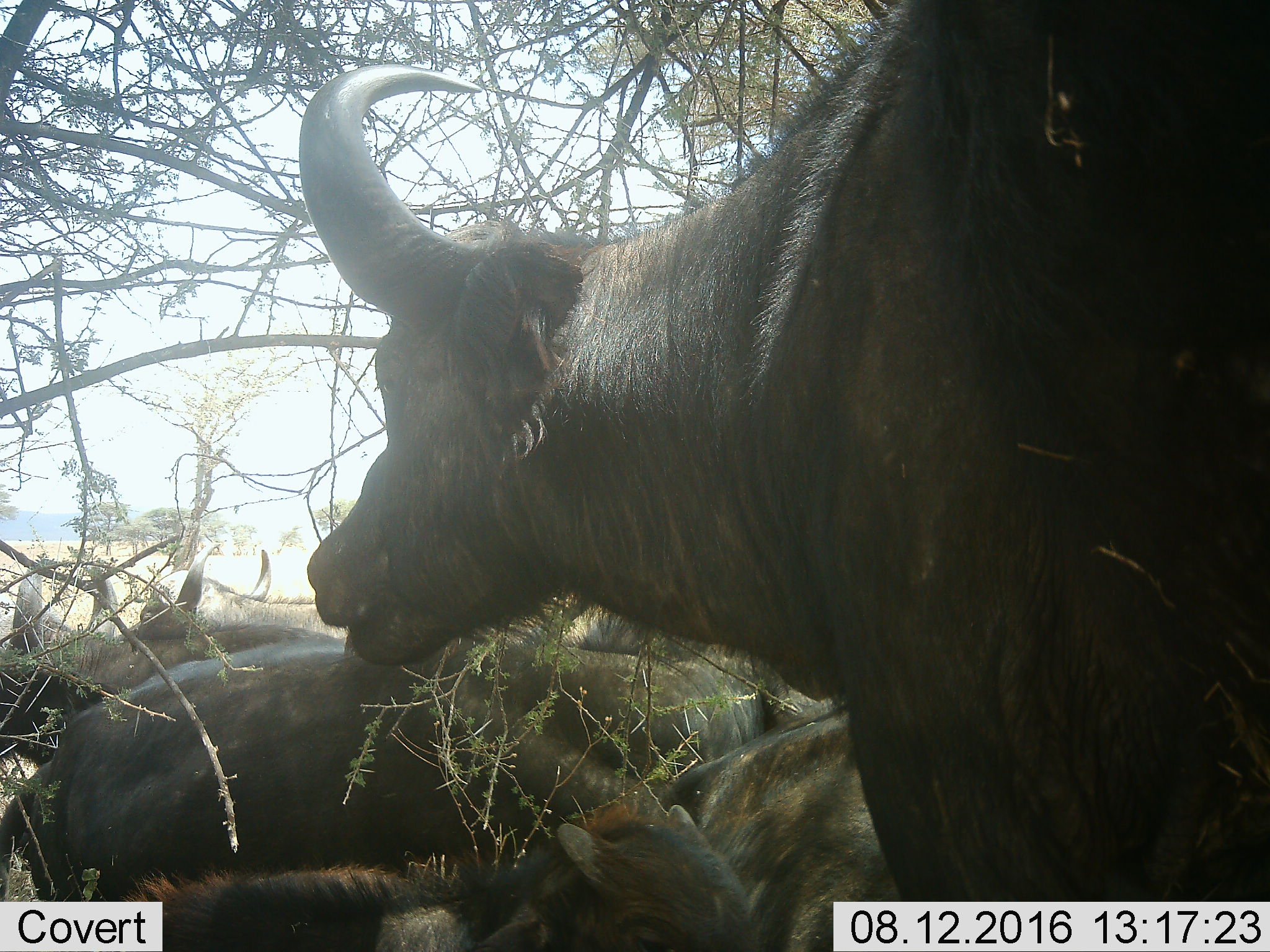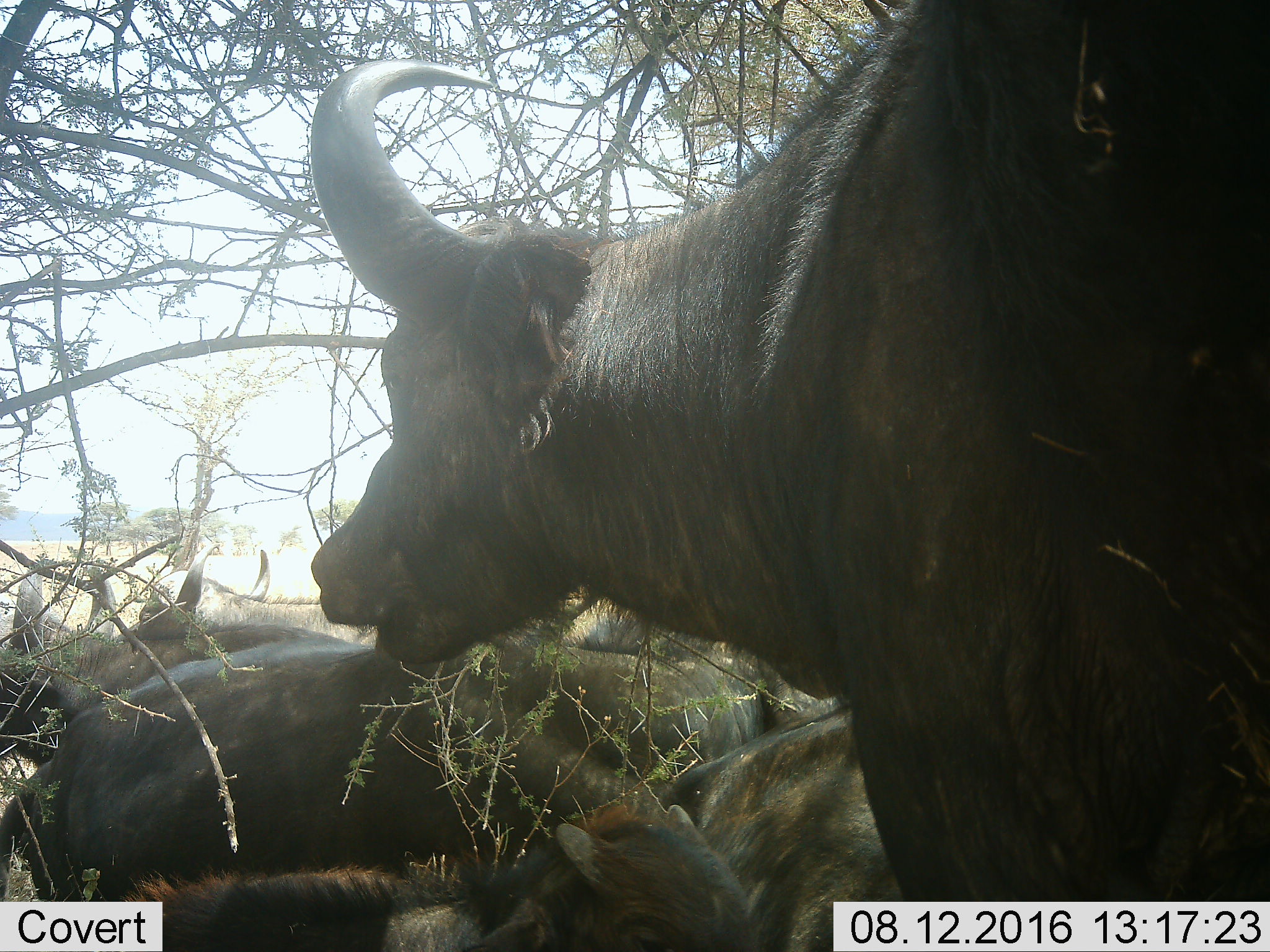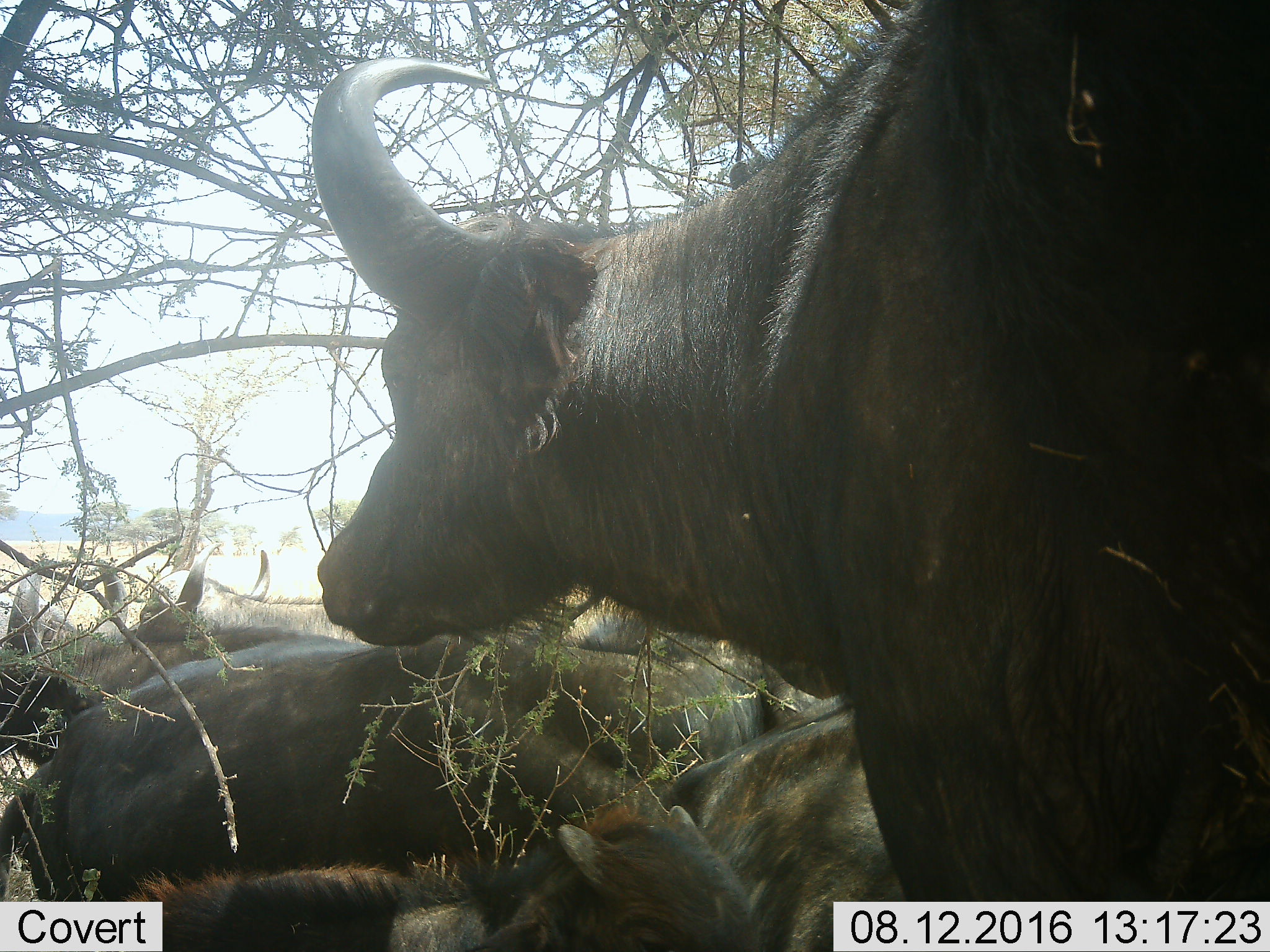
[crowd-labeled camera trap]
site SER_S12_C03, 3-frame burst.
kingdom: Animalia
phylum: Chordata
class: Mammalia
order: Artiodactyla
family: Bovidae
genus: Syncerus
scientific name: Syncerus caffer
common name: african buffalo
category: buffalo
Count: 7.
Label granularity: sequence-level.